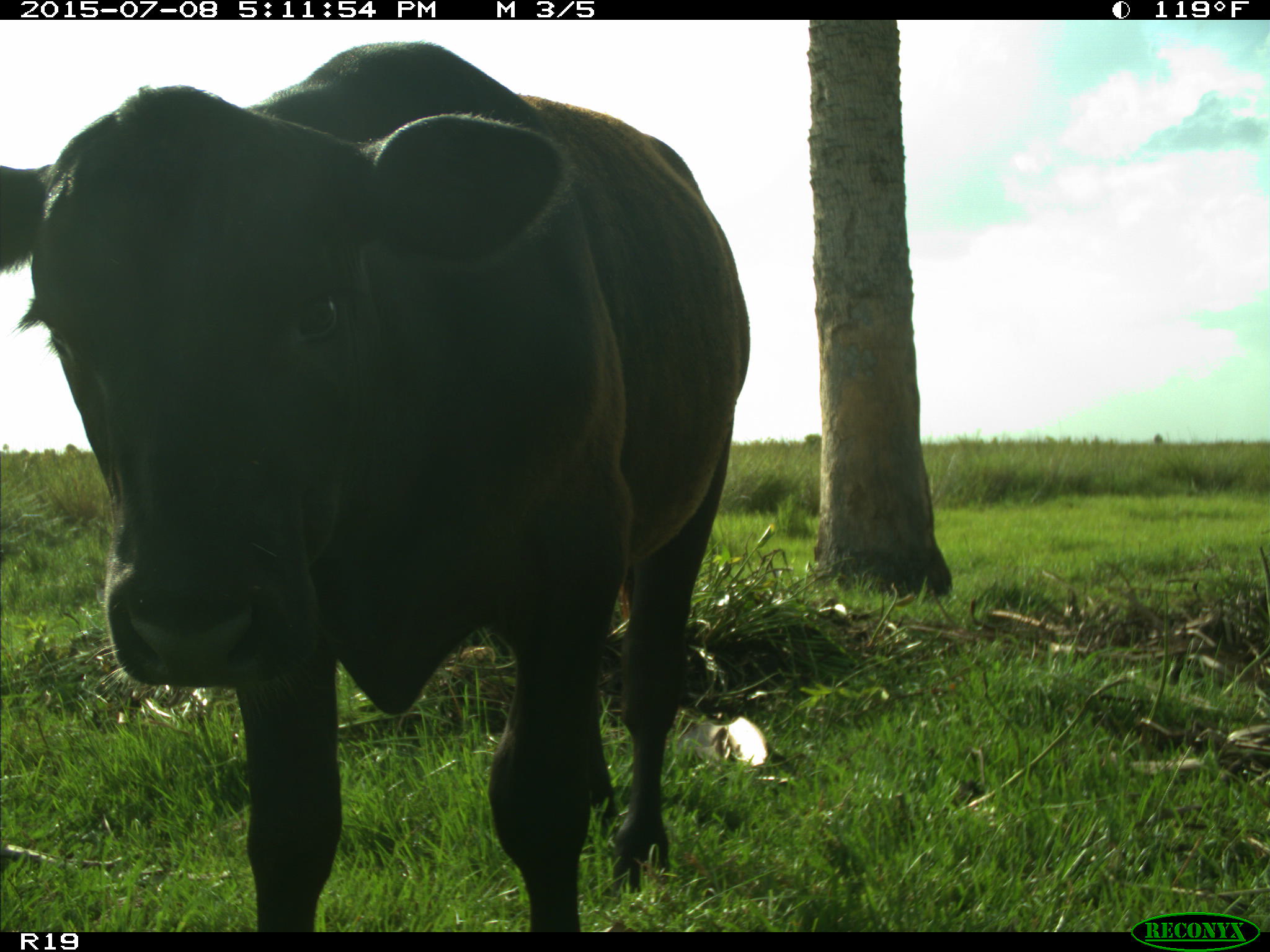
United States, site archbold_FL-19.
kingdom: Animalia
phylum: Chordata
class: Mammalia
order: Artiodactyla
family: Bovidae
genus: Bos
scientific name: Bos taurus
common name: domestic cow